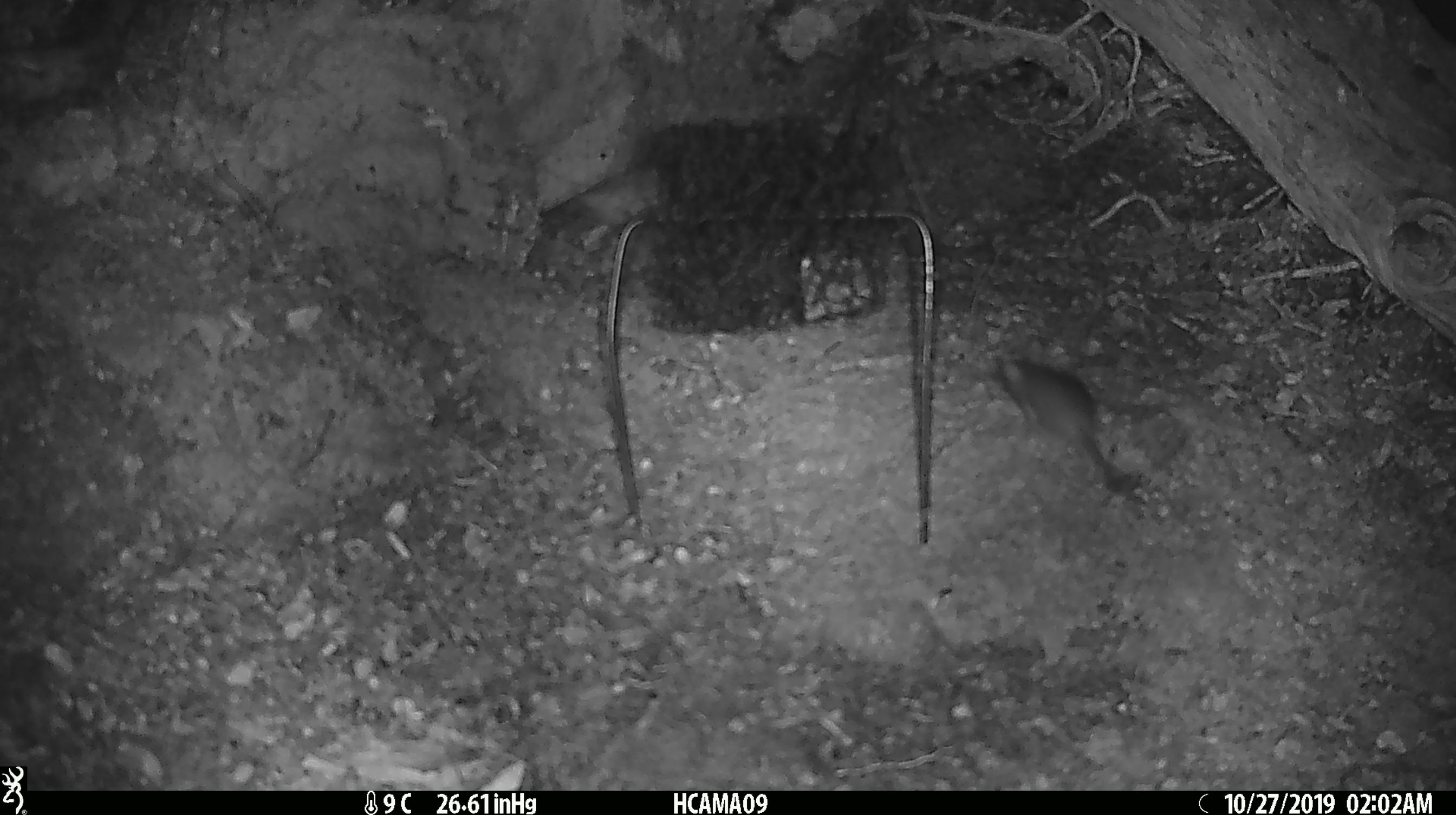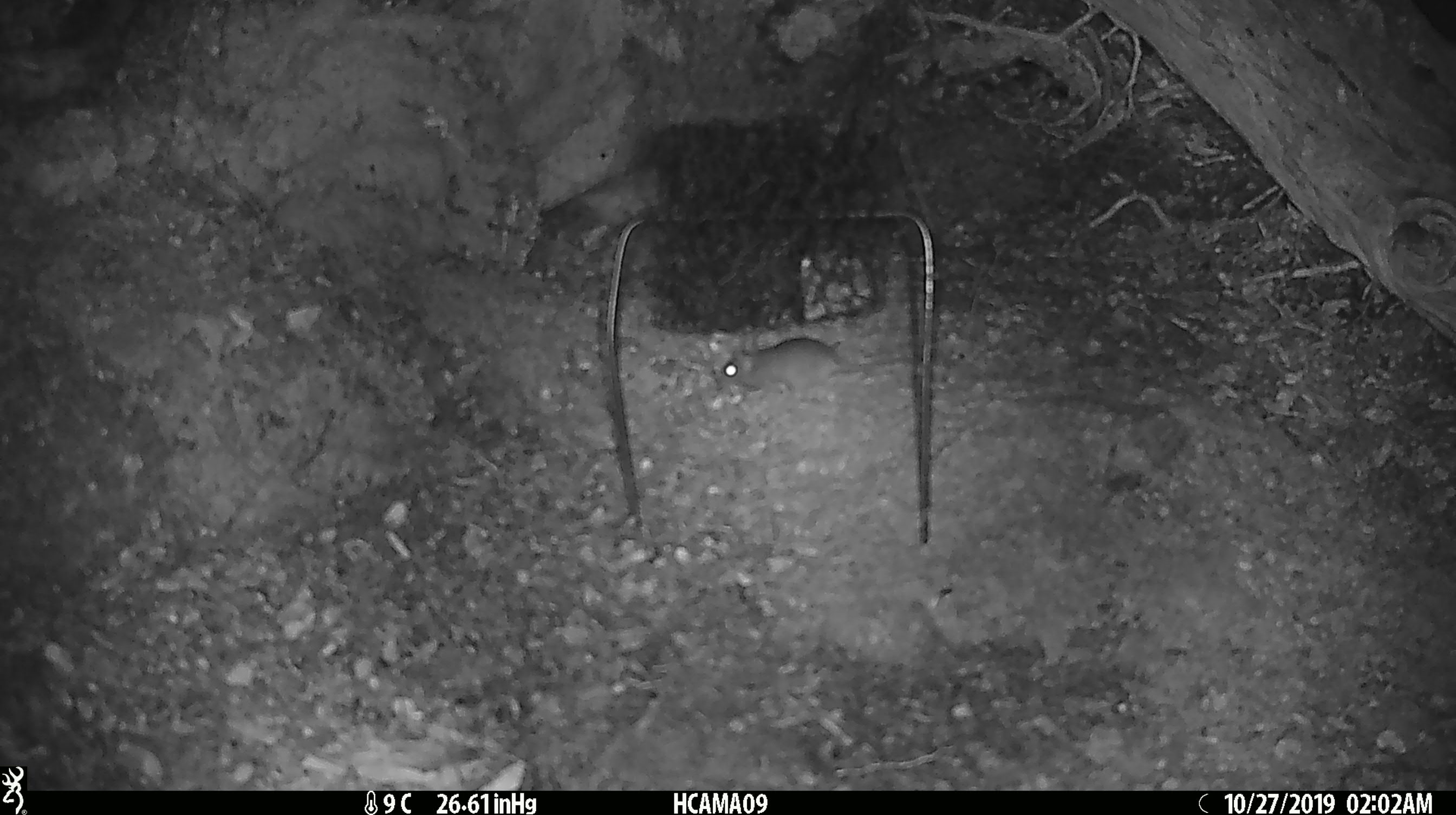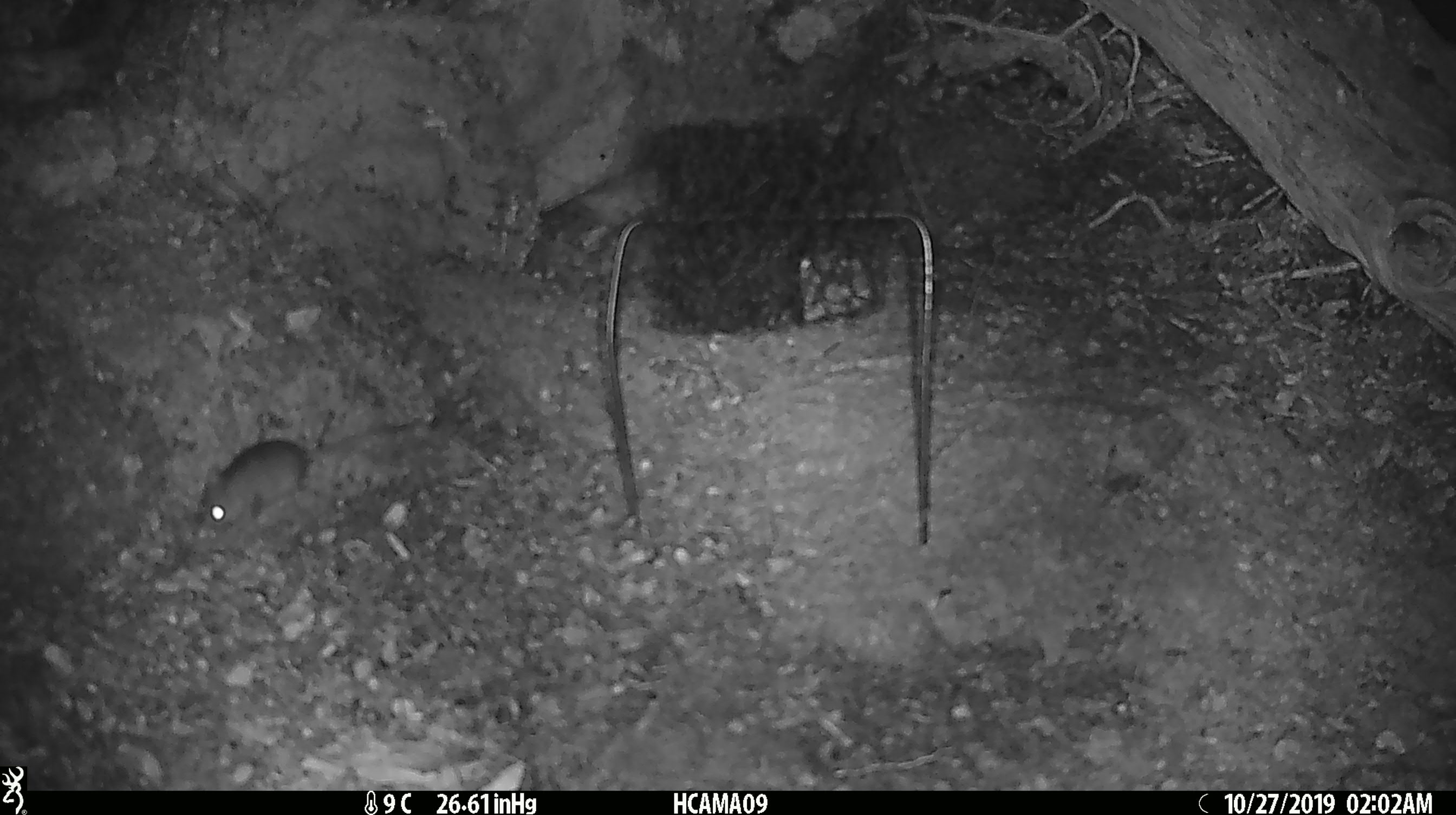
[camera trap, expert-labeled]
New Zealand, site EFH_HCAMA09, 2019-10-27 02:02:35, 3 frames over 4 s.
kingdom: Animalia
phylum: Chordata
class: Mammalia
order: Rodentia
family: Muridae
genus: Mus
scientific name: Mus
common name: mouse